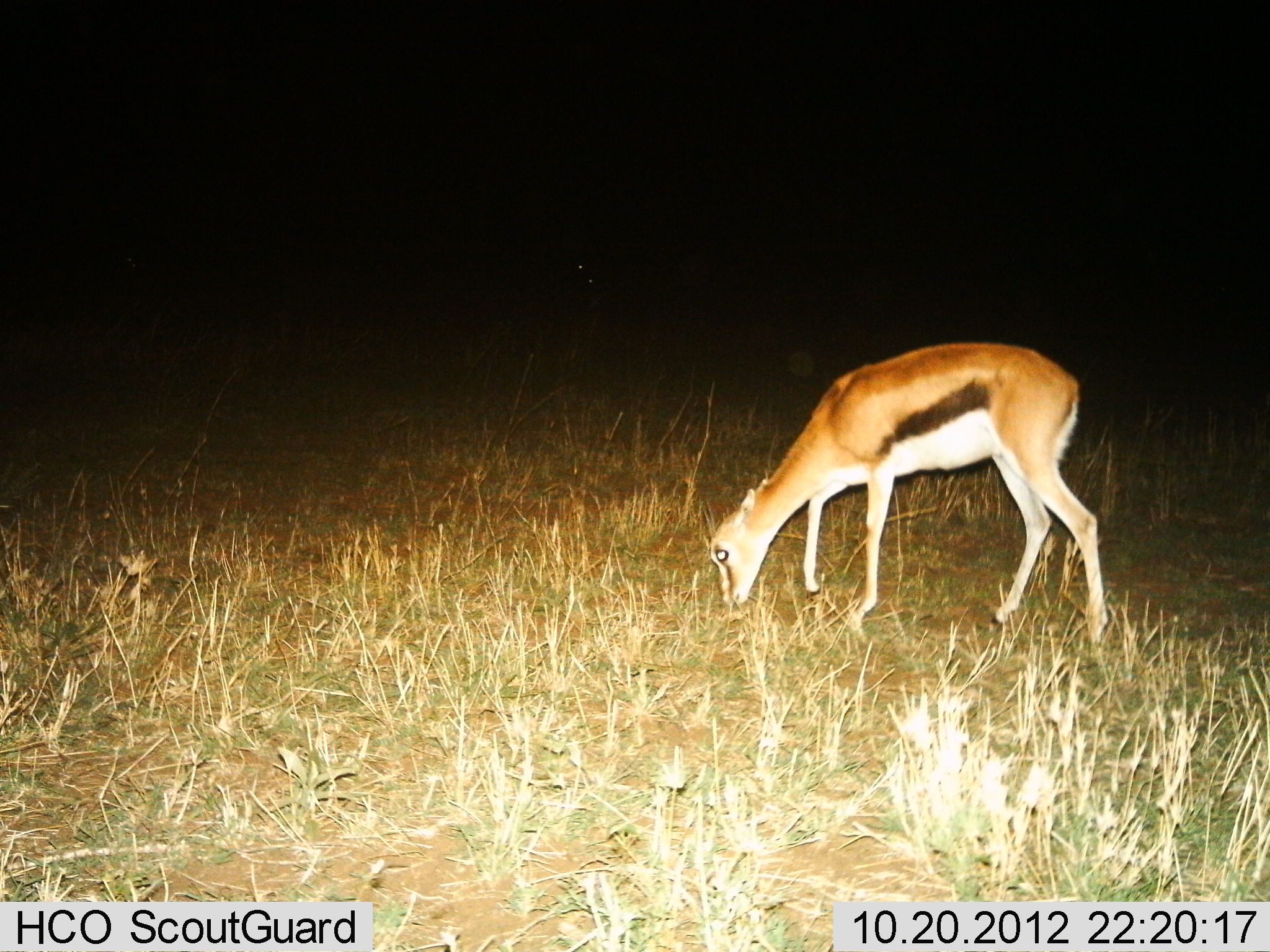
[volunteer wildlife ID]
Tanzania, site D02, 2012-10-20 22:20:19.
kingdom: Animalia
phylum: Chordata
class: Mammalia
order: Artiodactyla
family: Bovidae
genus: Eudorcas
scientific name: Eudorcas thomsonii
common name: thomson's gazelle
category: gazellethomsons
Gazellethomsons (thomson's gazelle) (Eudorcas thomsonii), count 1. Behavior (volunteer vote fractions): standing 40%, resting 0%, moving 0%, interacting 0%. Young present (vote fraction): 0%. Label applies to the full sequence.